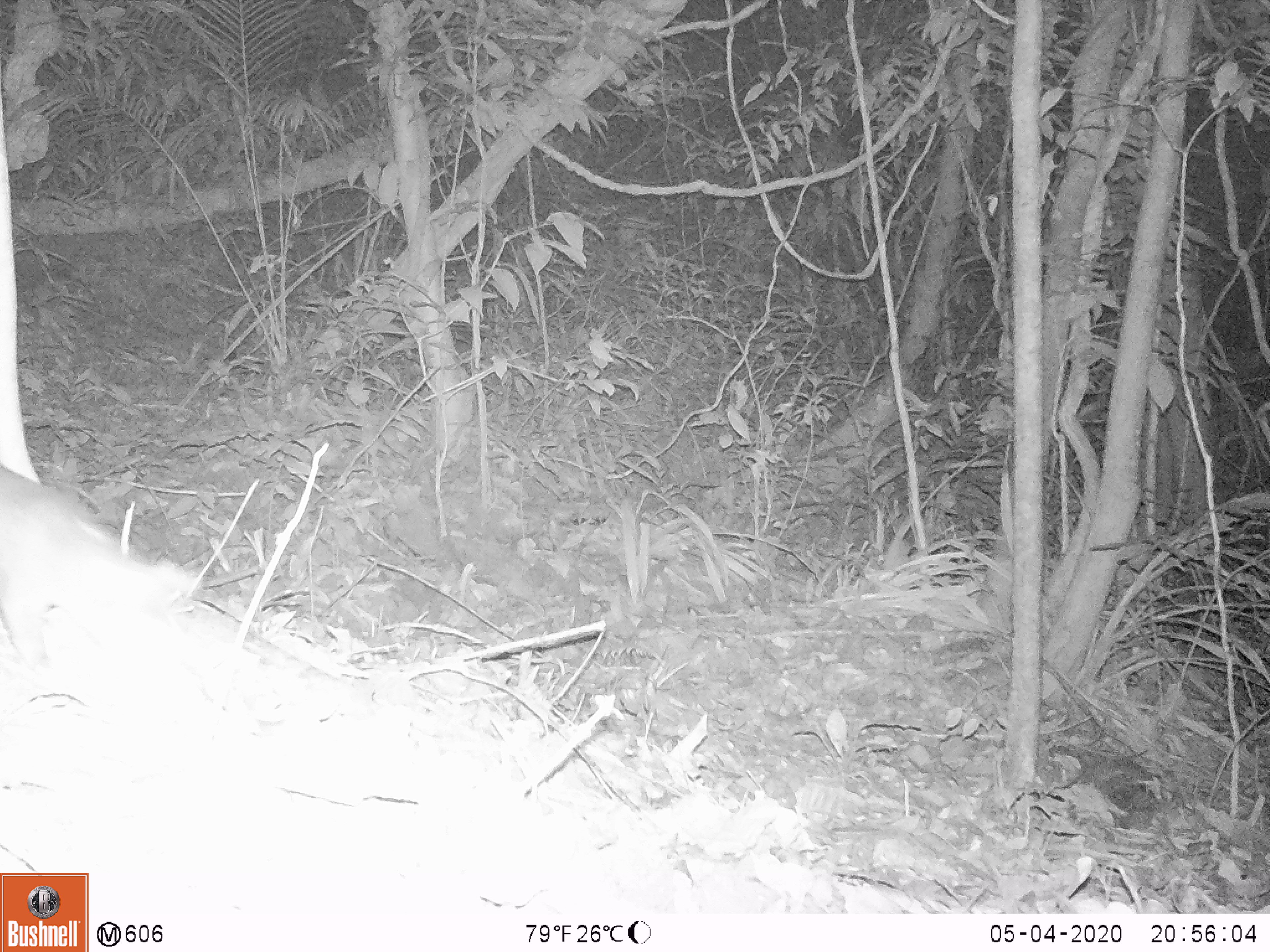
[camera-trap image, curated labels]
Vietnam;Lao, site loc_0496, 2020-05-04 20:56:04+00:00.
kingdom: Animalia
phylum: Chordata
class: Mammalia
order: Carnivora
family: Mustelidae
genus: Mustela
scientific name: Mustela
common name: weasel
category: unidentified weasel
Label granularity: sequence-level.